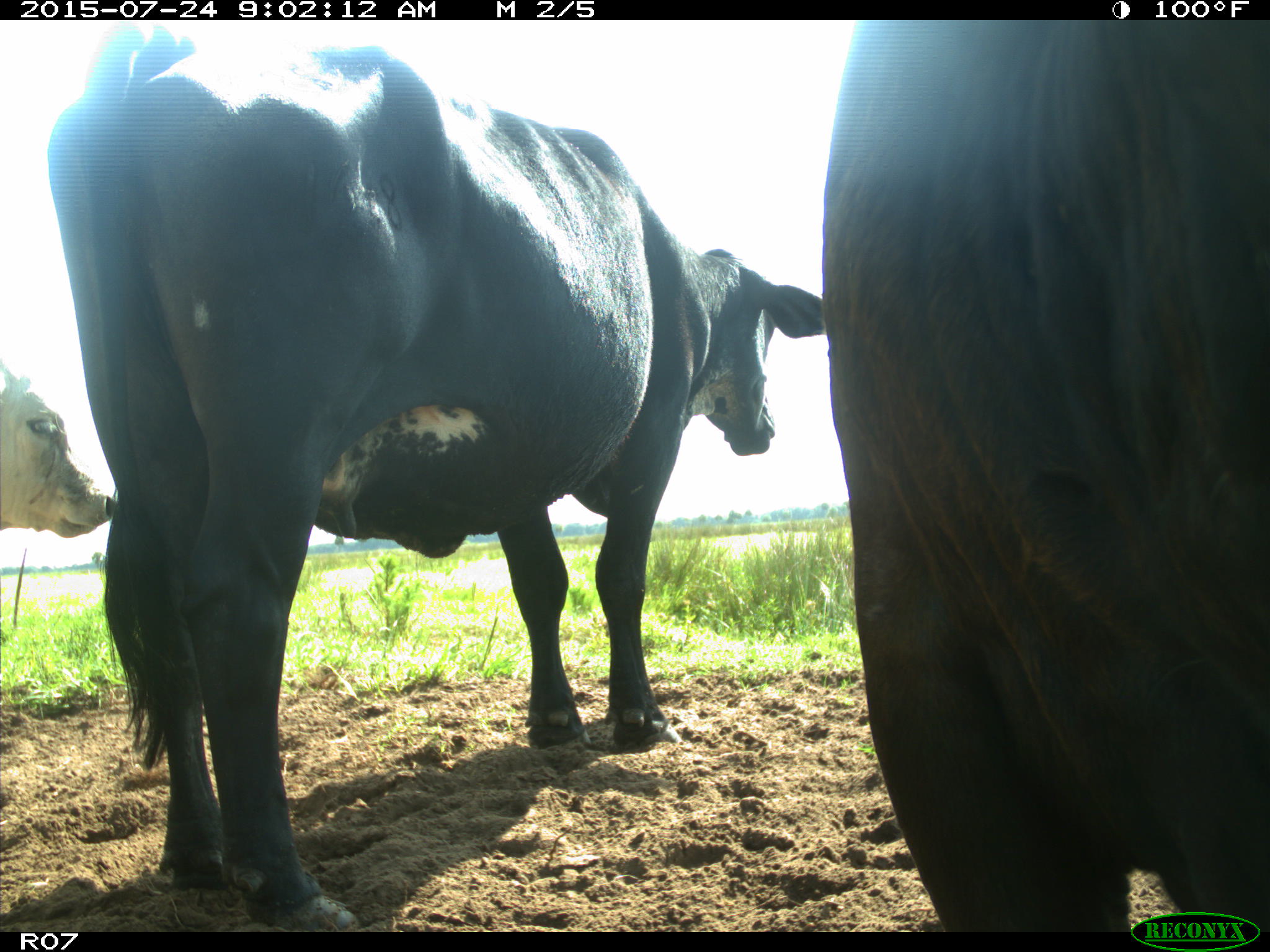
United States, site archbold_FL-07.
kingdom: Animalia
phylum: Chordata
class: Mammalia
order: Artiodactyla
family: Bovidae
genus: Bos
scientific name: Bos taurus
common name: domestic cow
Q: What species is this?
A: Bos taurus (domestic cow).